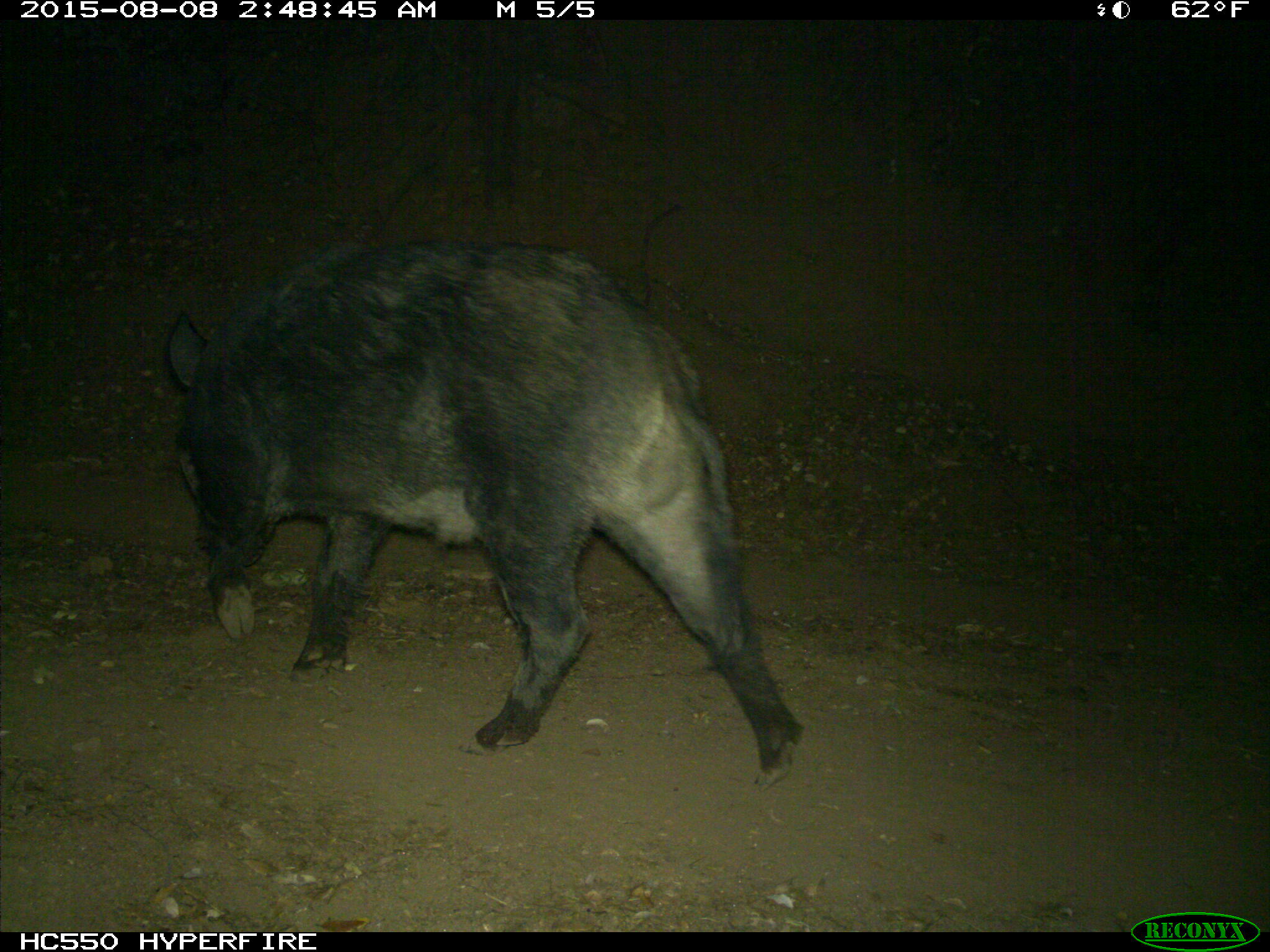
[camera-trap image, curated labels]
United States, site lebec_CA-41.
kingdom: Animalia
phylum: Chordata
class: Mammalia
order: Artiodactyla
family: Suidae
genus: Sus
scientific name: Sus scrofa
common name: wild boar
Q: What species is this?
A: Sus scrofa (wild boar).